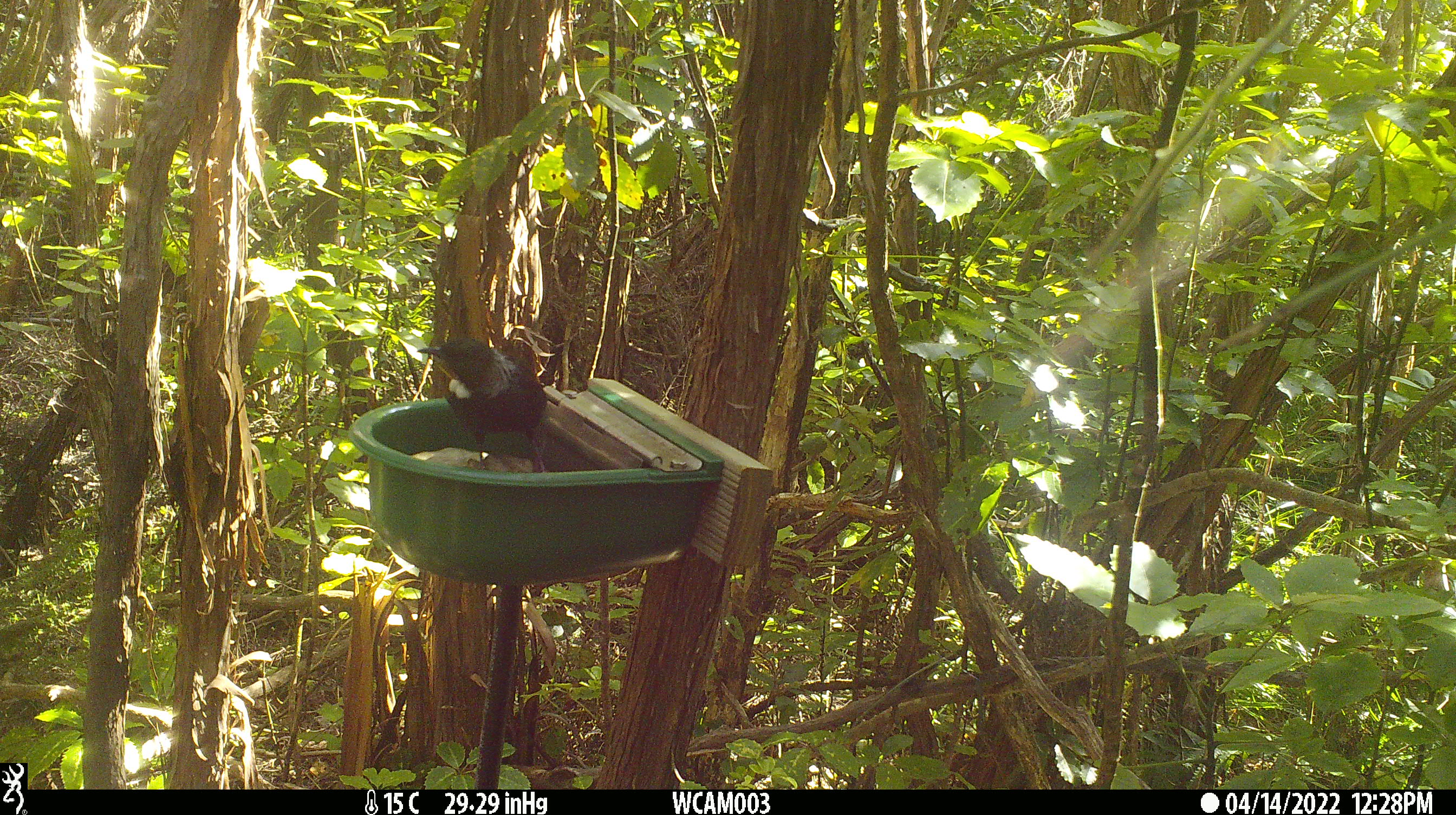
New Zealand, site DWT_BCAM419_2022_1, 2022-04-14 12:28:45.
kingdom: Animalia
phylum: Chordata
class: Aves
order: Passeriformes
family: Meliphagidae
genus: Prosthemadera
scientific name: Prosthemadera novaeseelandiae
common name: tui